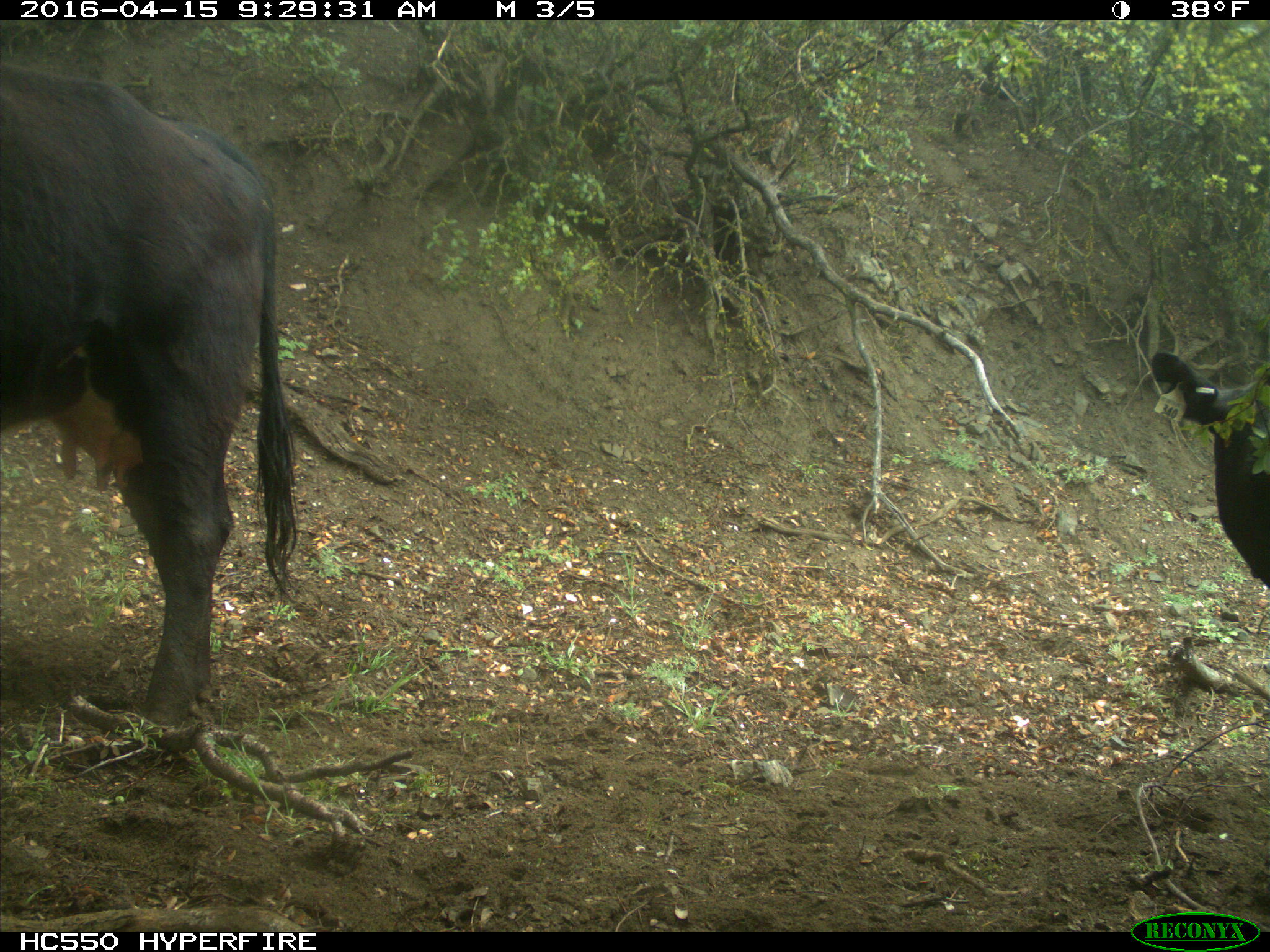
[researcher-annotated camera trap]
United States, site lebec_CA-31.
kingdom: Animalia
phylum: Chordata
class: Mammalia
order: Artiodactyla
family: Bovidae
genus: Bos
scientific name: Bos taurus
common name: domestic cow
Bos taurus (domestic cow).